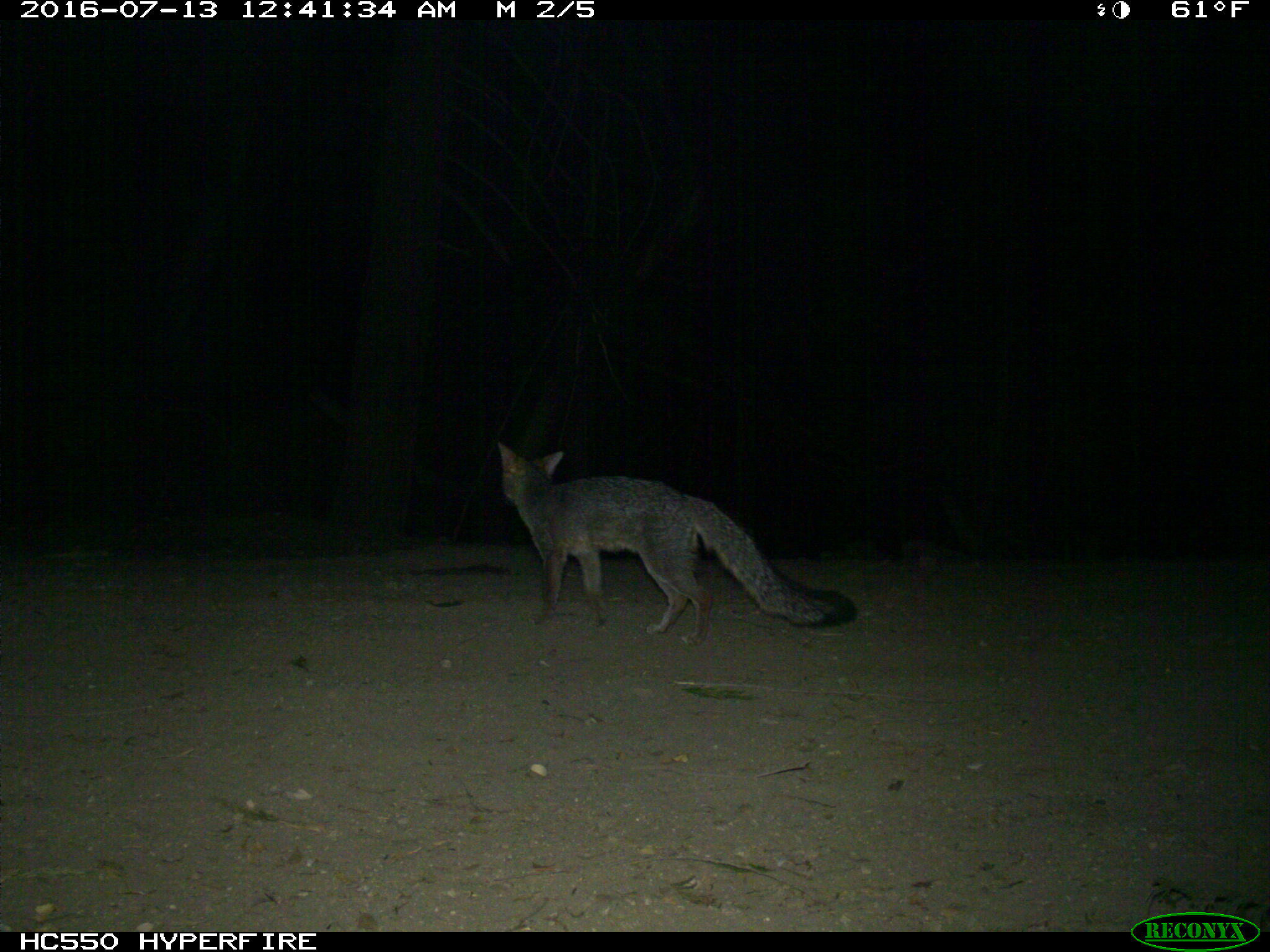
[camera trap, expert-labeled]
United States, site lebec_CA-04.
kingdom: Animalia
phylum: Chordata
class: Mammalia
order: Carnivora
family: Canidae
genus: Urocyon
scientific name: Urocyon cinereoargenteus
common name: gray fox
Urocyon cinereoargenteus (gray fox).